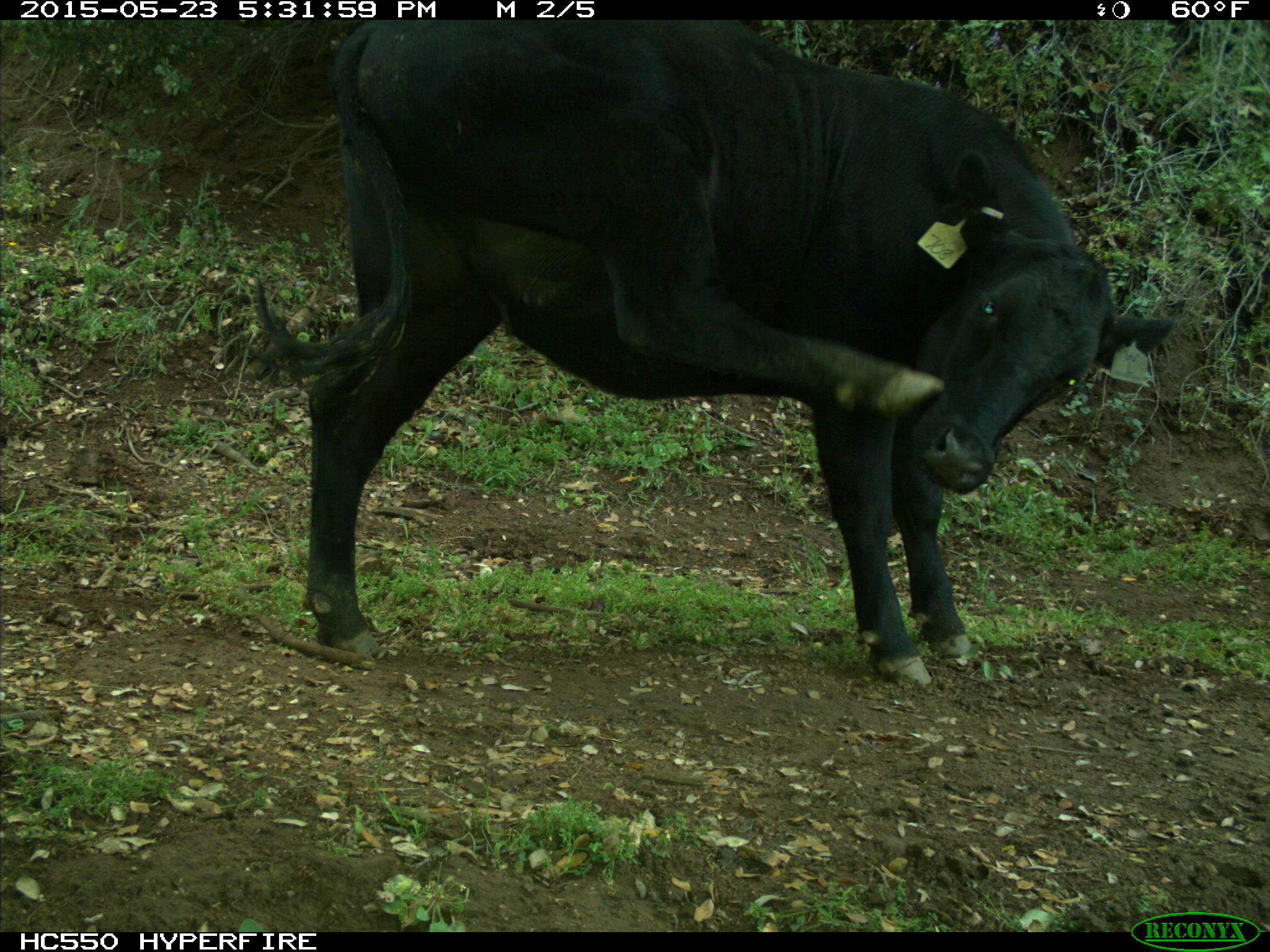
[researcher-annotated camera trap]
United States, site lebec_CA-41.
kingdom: Animalia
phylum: Chordata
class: Mammalia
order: Artiodactyla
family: Bovidae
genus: Bos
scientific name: Bos taurus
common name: domestic cow